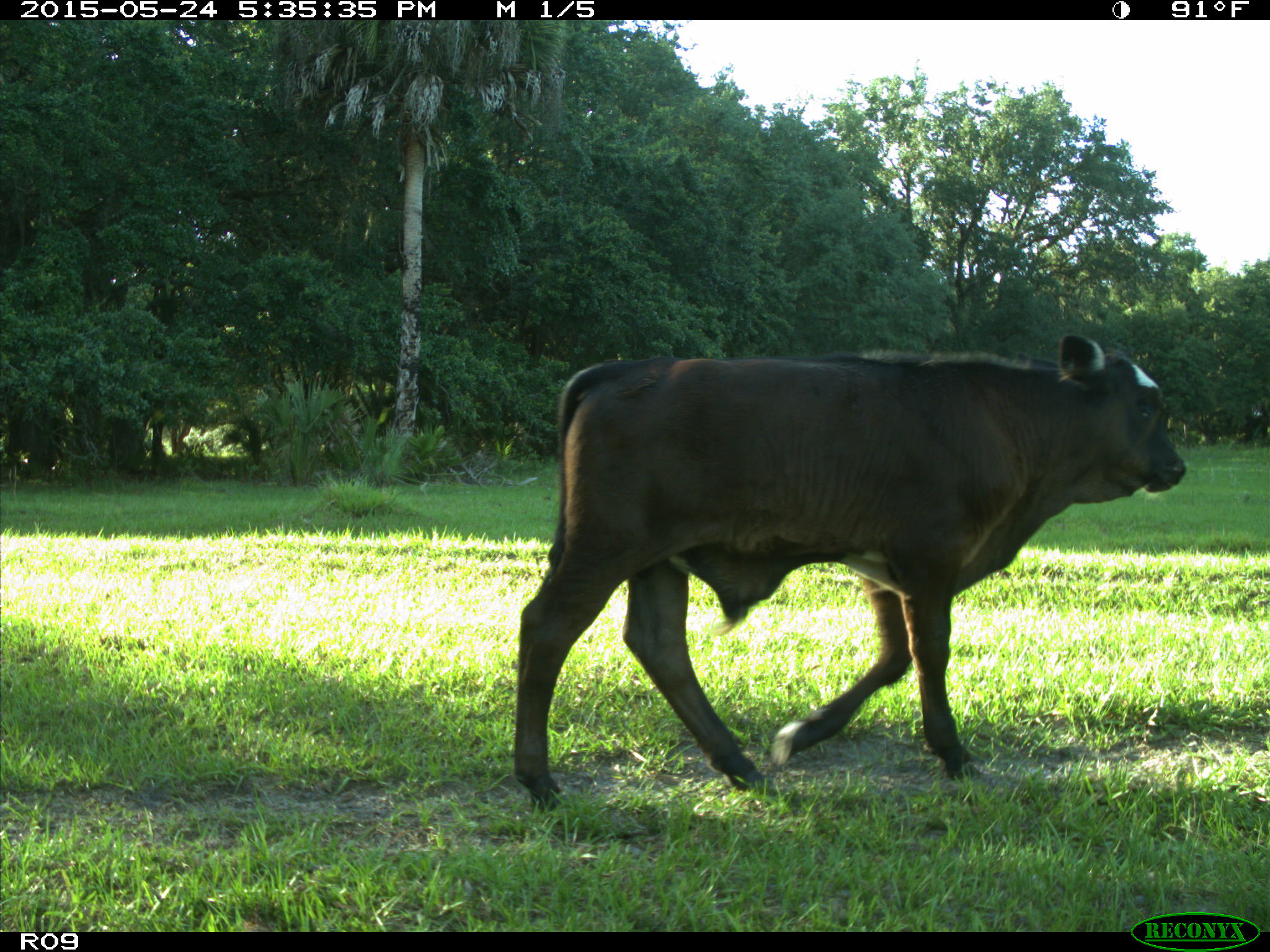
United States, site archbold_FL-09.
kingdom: Animalia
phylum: Chordata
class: Mammalia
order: Artiodactyla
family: Bovidae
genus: Bos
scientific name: Bos taurus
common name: domestic cow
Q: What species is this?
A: Bos taurus (domestic cow).